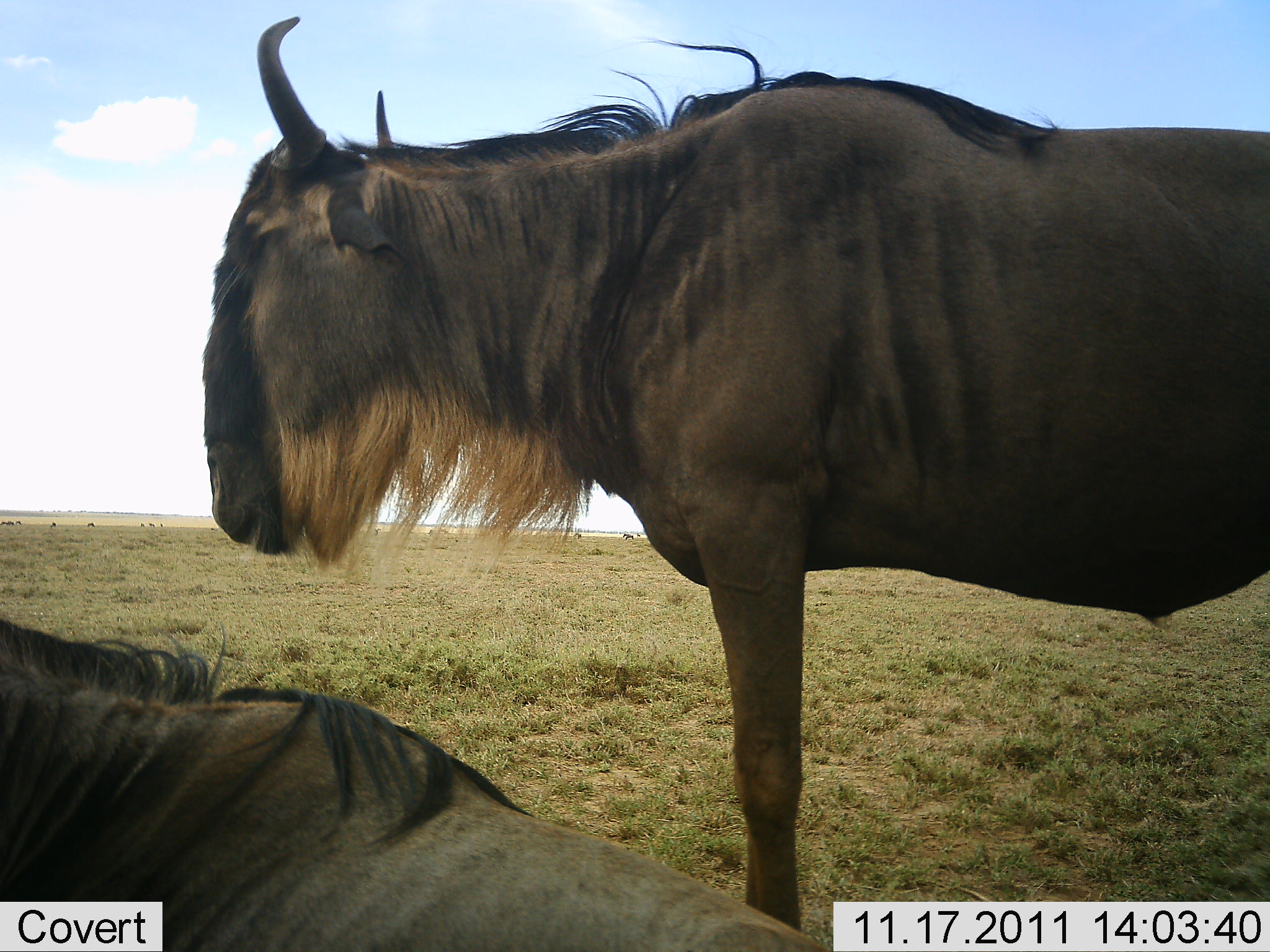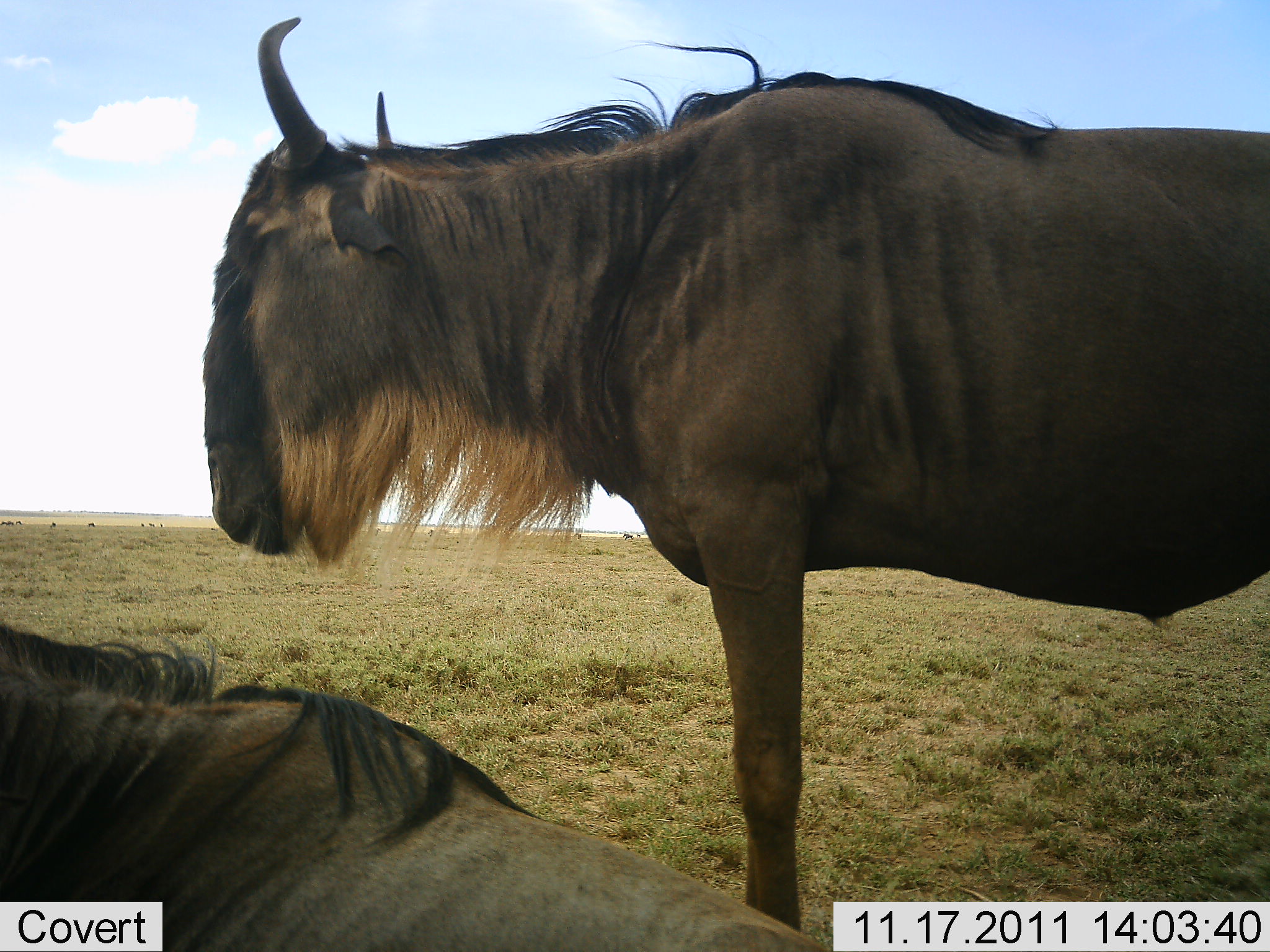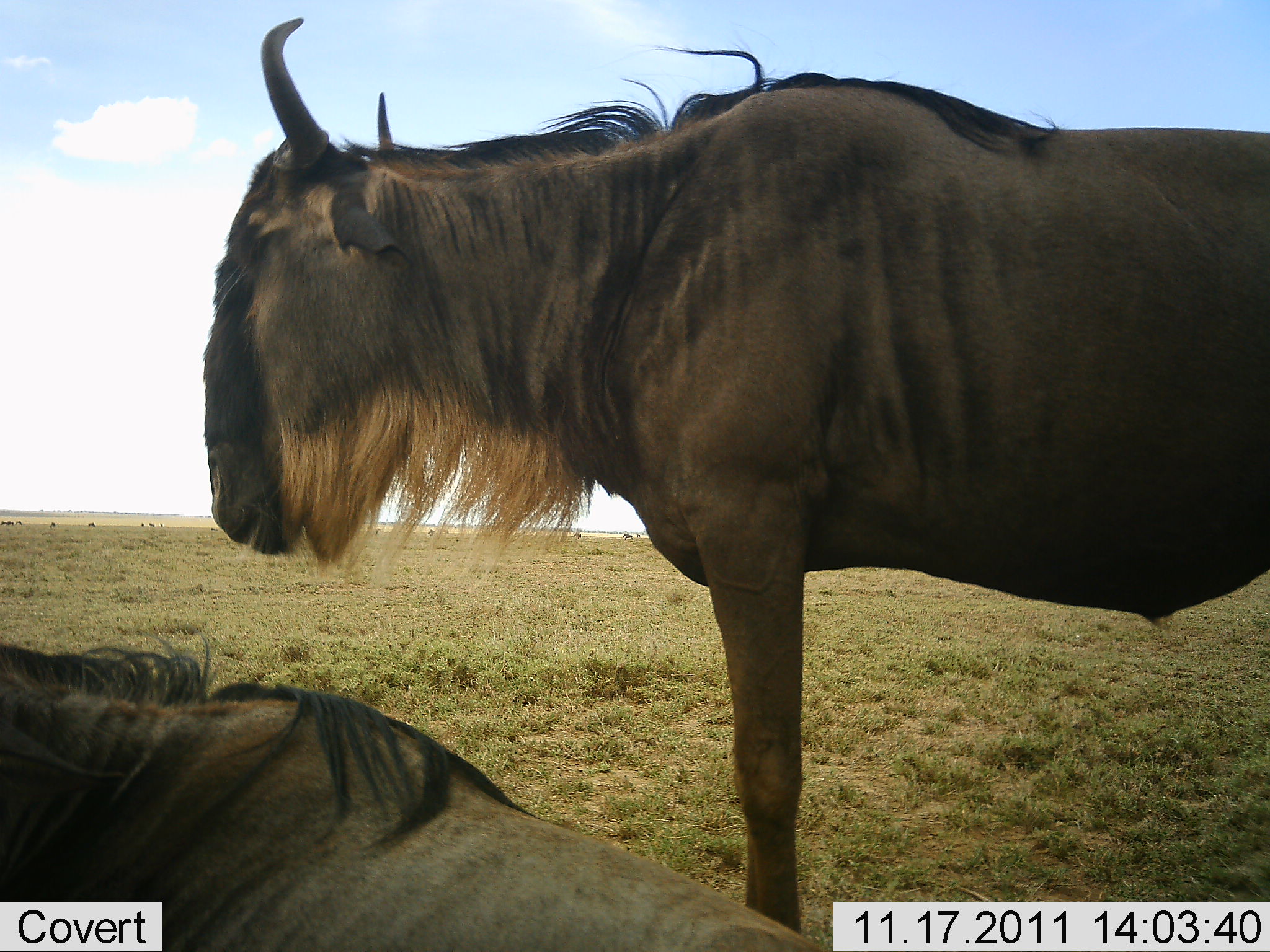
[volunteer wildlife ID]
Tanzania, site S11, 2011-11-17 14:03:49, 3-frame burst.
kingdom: Animalia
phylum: Chordata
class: Mammalia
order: Artiodactyla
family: Bovidae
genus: Connochaetes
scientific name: Connochaetes taurinus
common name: blue wildebeest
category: wildebeest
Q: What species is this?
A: Wildebeest (blue wildebeest) (Connochaetes taurinus).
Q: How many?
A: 2.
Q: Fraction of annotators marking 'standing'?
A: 90%.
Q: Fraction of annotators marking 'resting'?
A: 90%.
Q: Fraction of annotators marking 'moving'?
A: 0%.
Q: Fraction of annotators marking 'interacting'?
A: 0%.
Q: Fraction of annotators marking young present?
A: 0%.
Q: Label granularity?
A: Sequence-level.